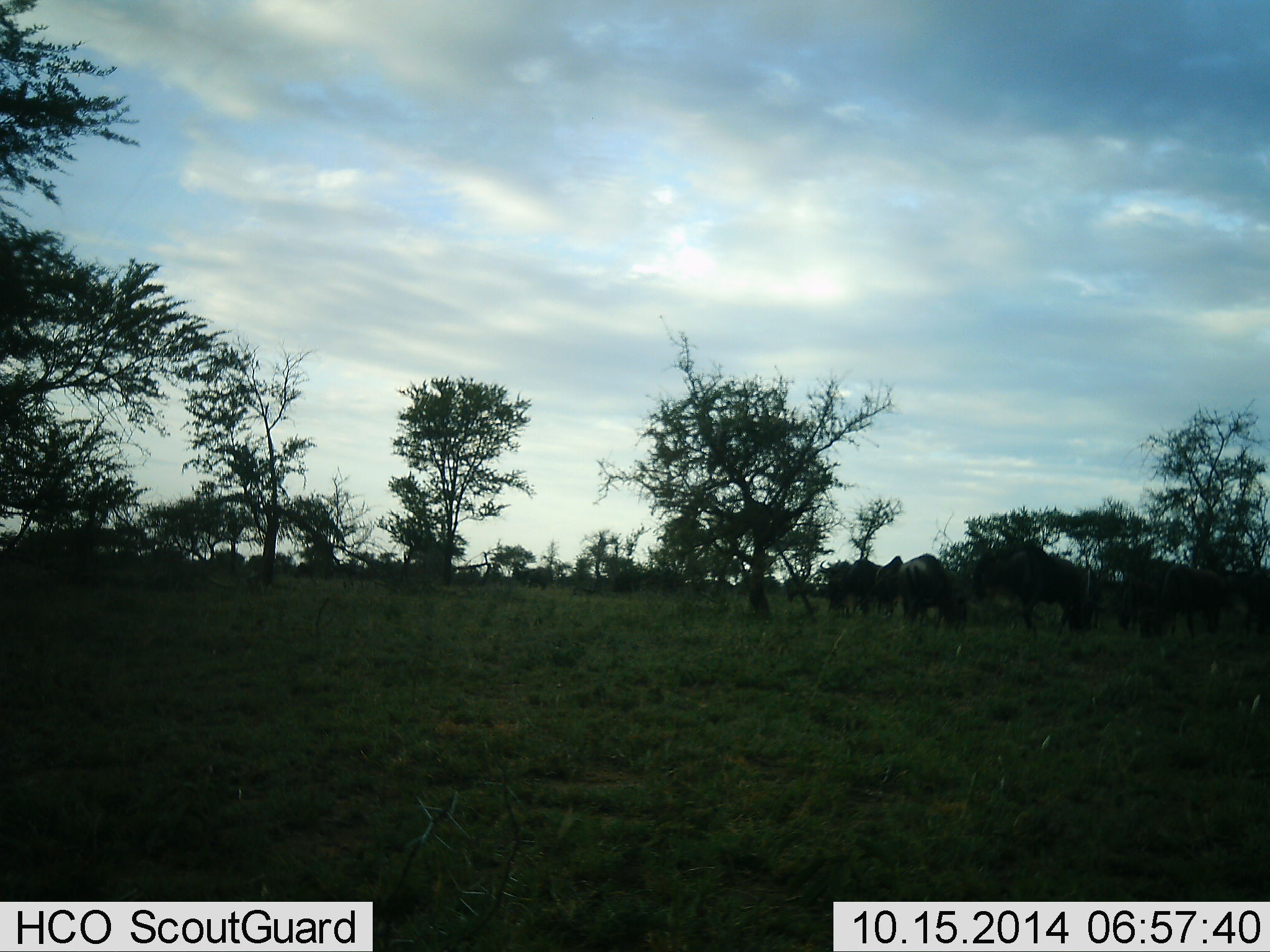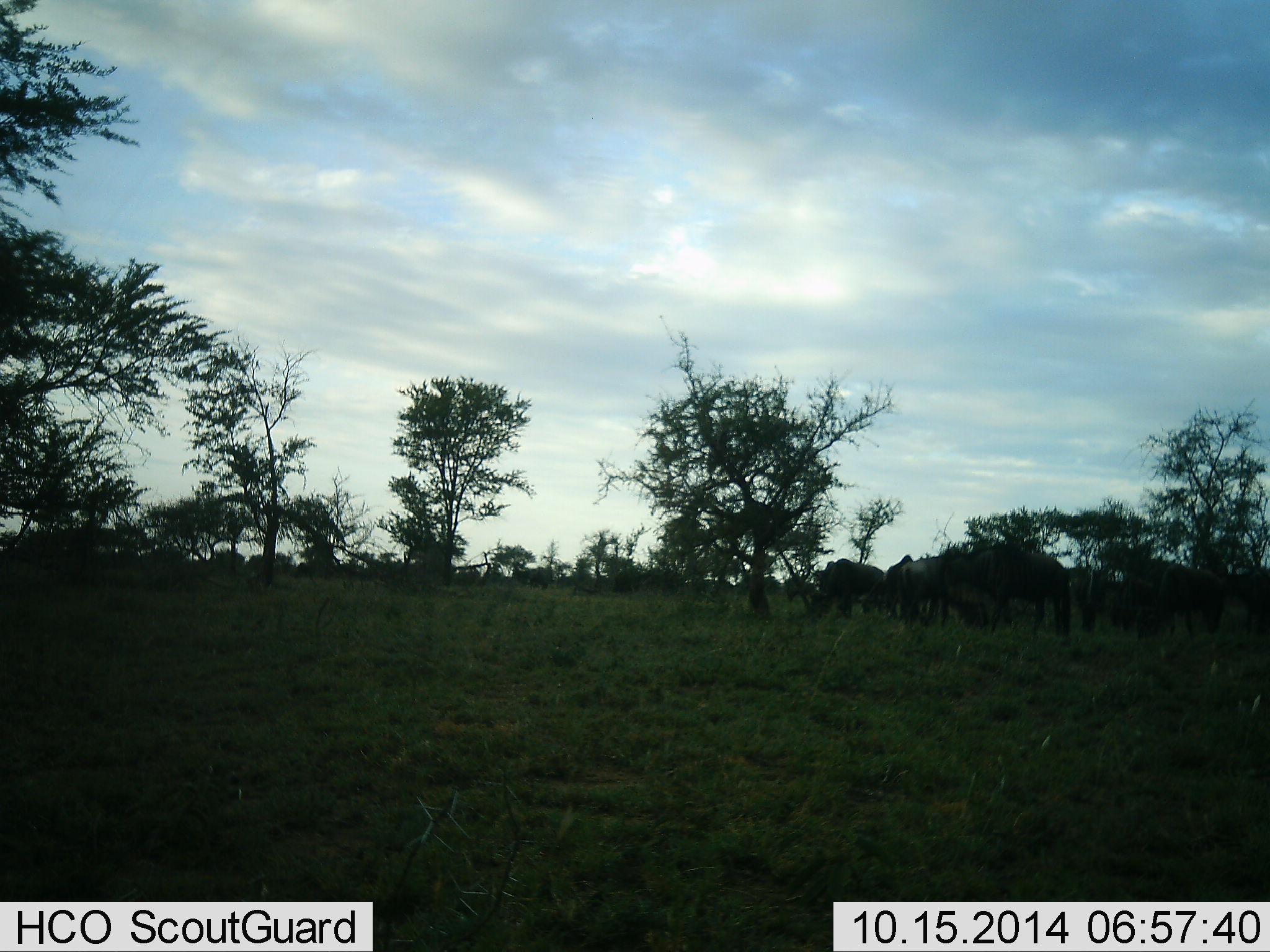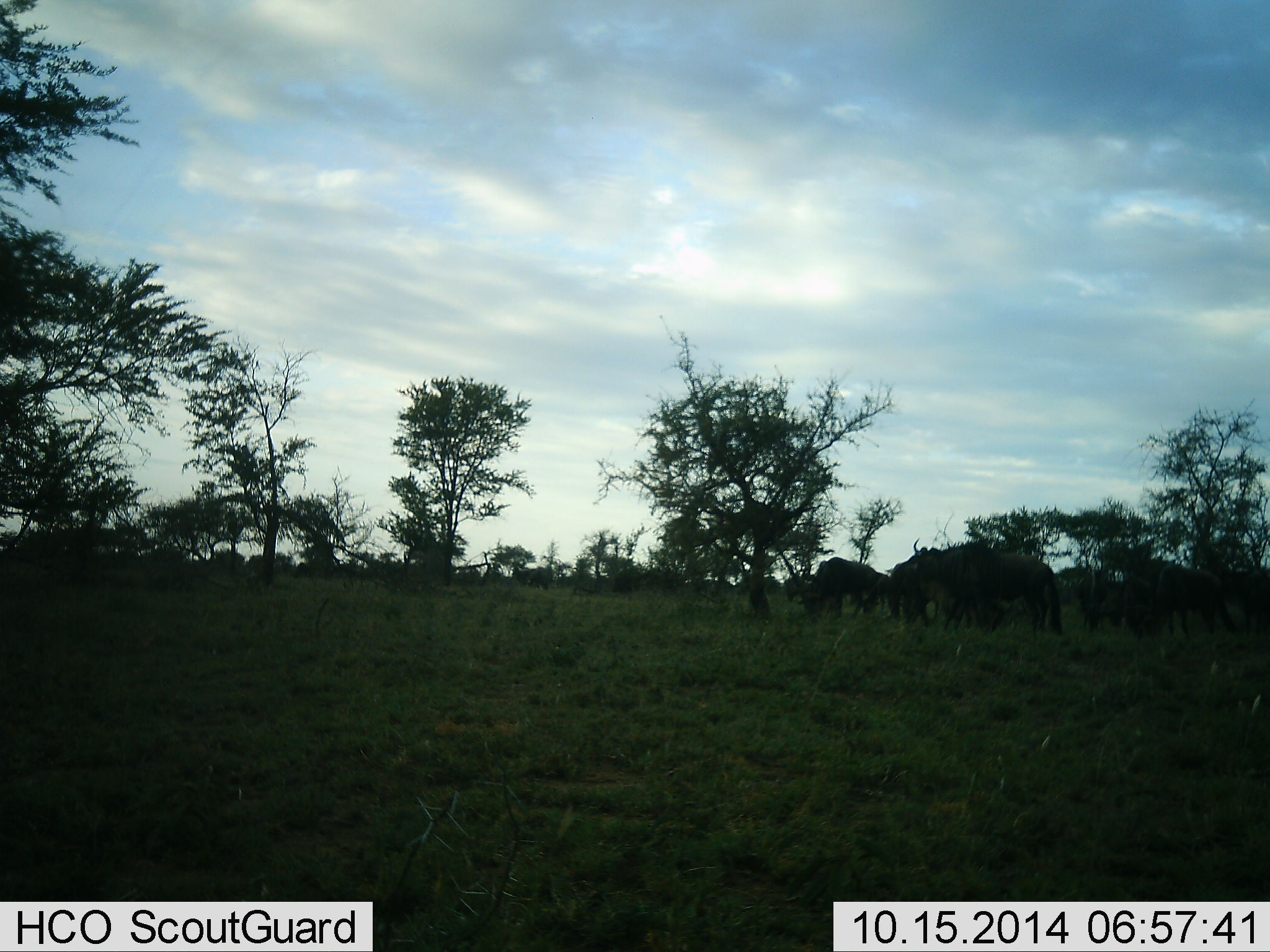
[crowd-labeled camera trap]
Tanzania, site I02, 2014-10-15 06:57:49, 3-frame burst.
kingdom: Animalia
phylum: Chordata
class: Mammalia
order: Artiodactyla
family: Bovidae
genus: Connochaetes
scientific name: Connochaetes taurinus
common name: blue wildebeest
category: wildebeest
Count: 8.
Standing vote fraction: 20%.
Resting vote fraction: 0%.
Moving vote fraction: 80%.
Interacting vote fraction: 0%.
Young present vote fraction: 10%.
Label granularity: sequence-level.